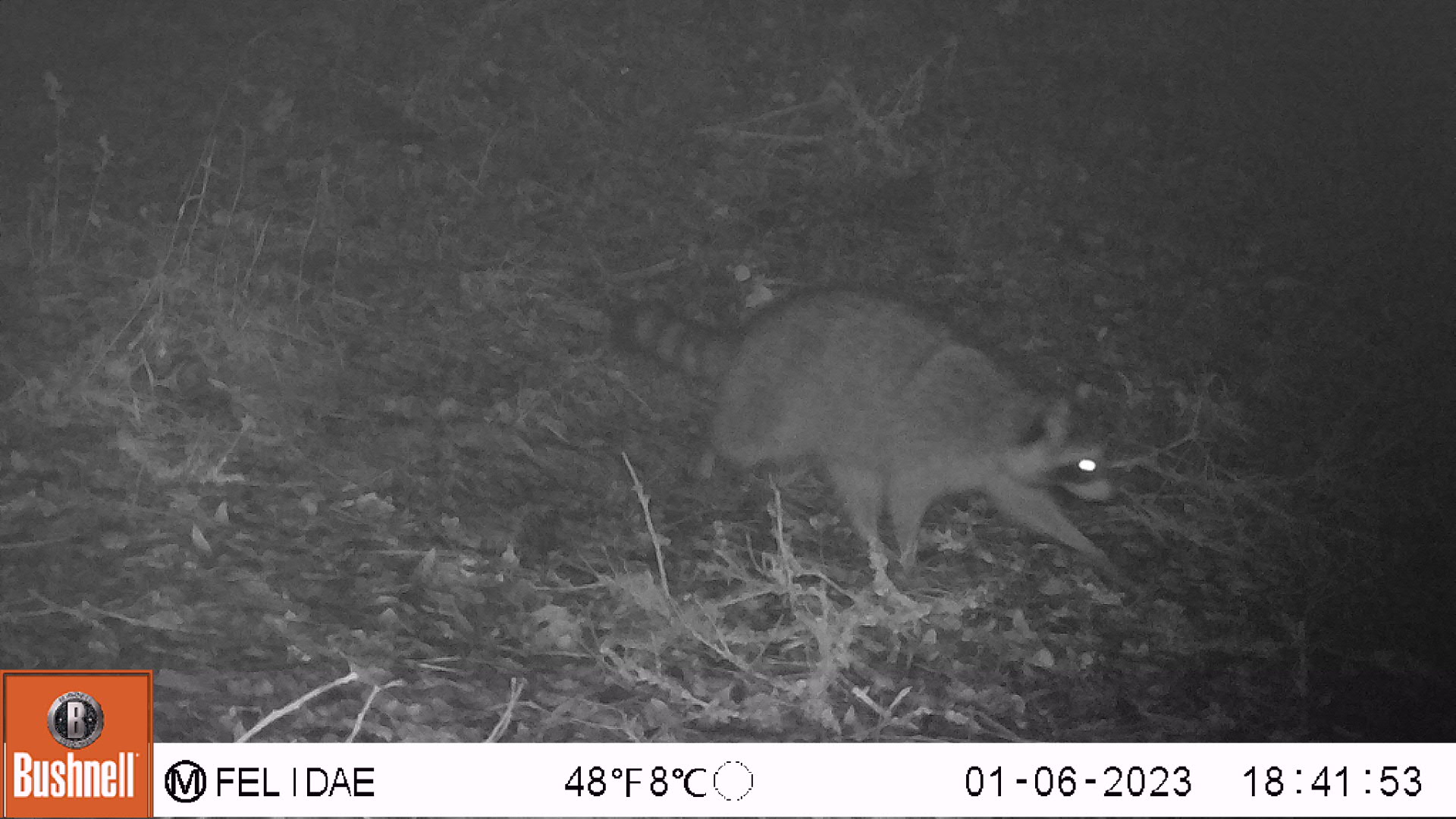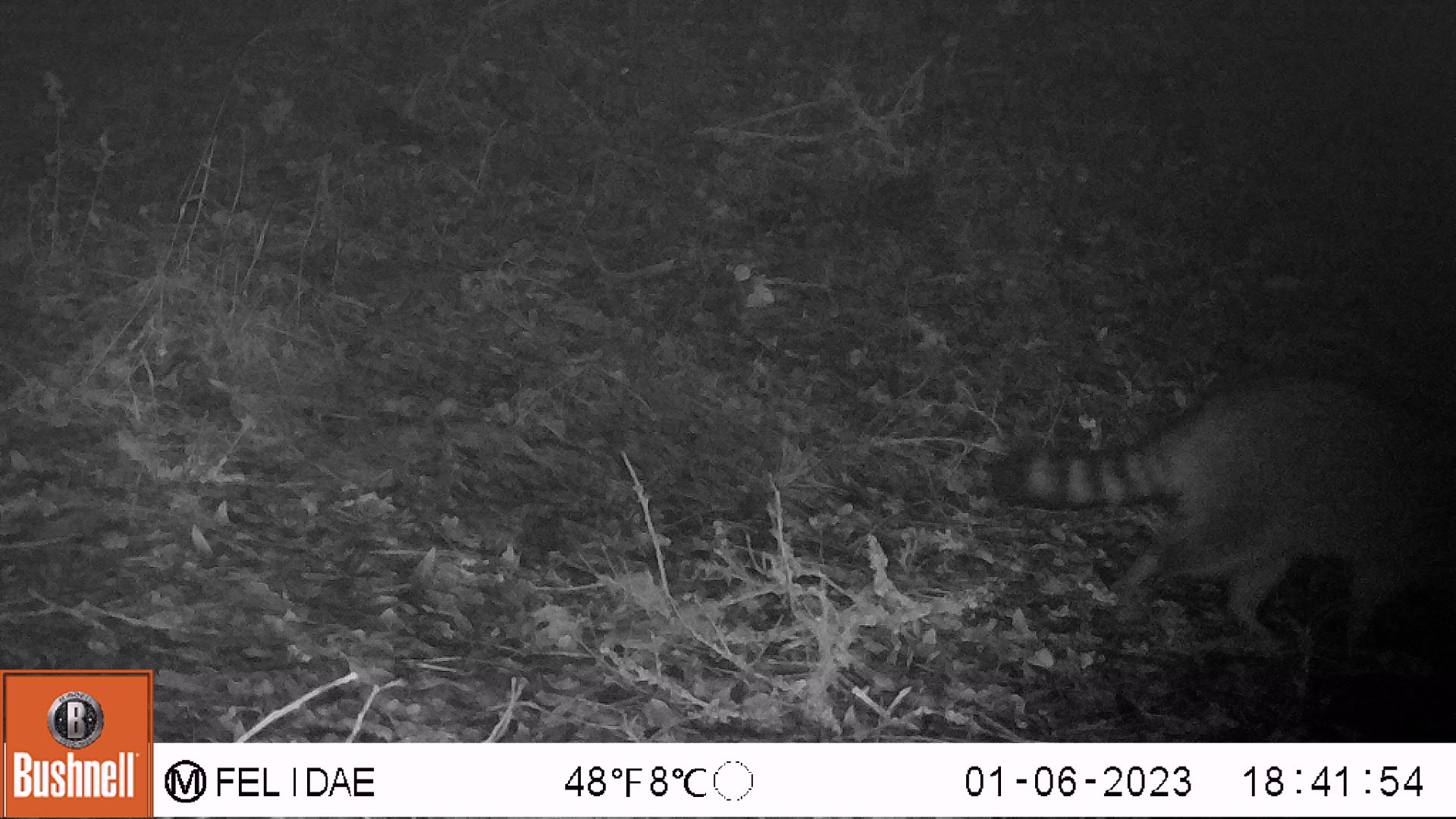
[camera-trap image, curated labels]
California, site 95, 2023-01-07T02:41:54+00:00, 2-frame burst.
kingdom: Animalia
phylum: Chordata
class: Mammalia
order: Carnivora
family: Procyonidae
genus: Procyon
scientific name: Procyon lotor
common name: raccoon